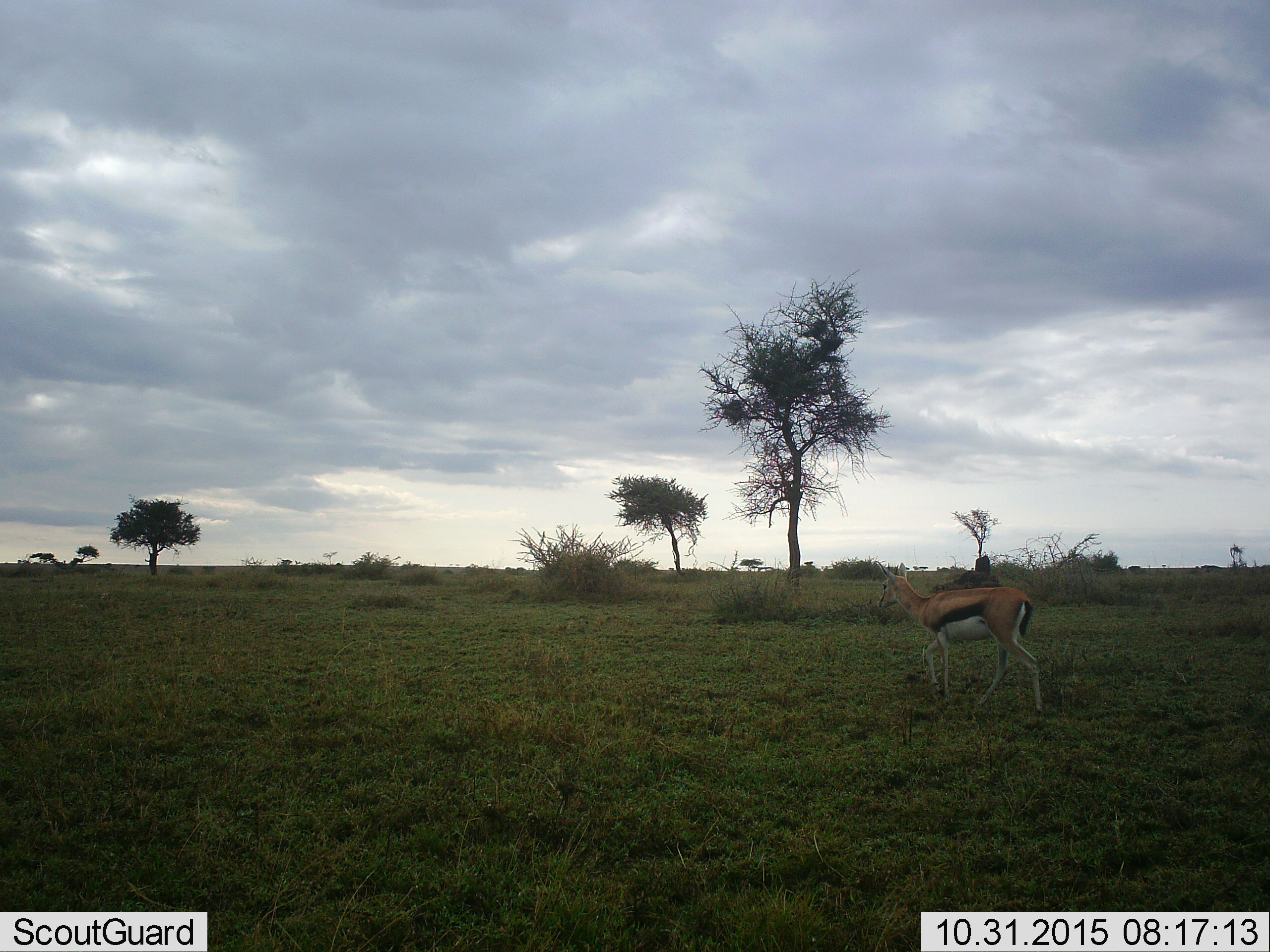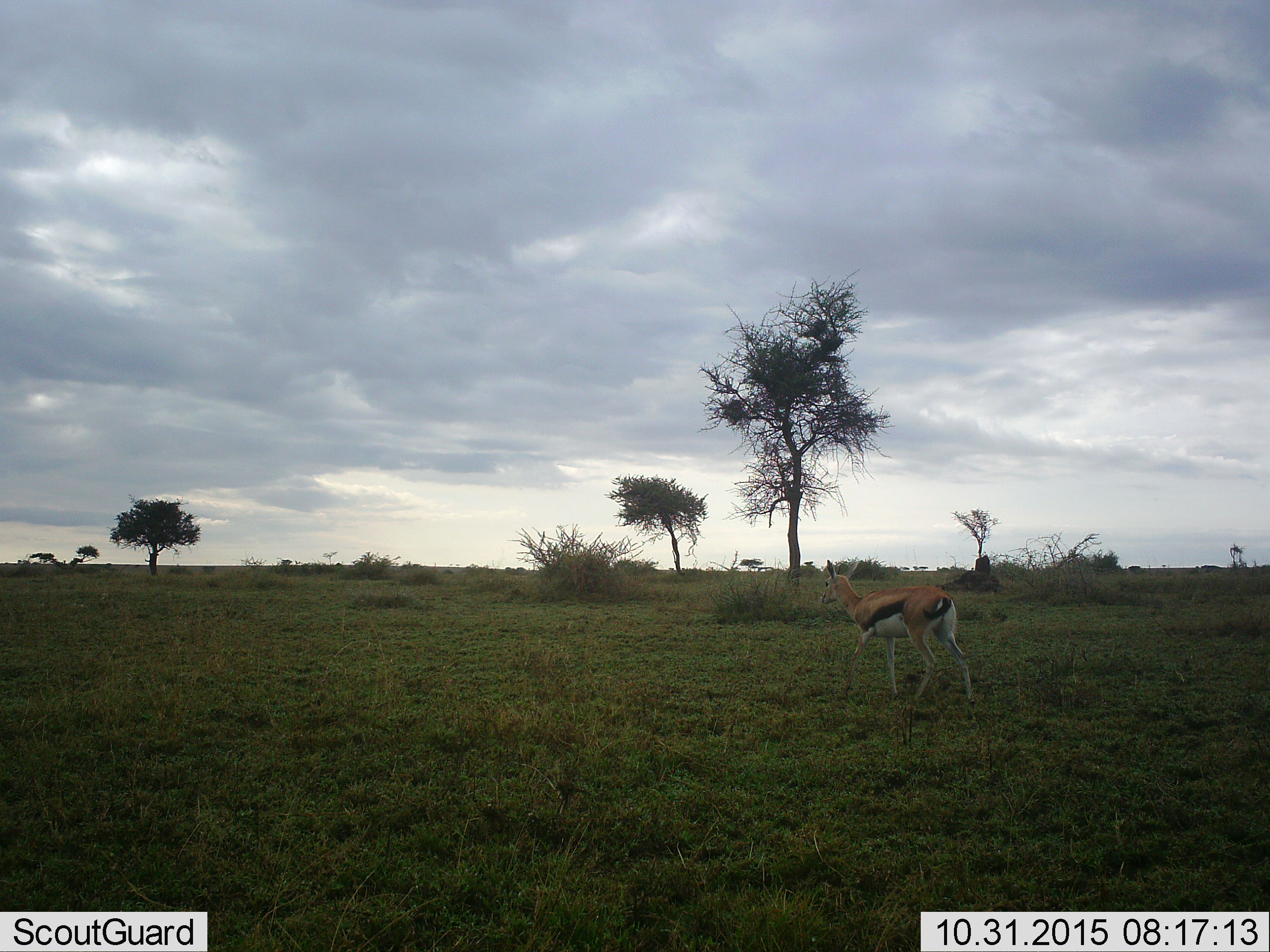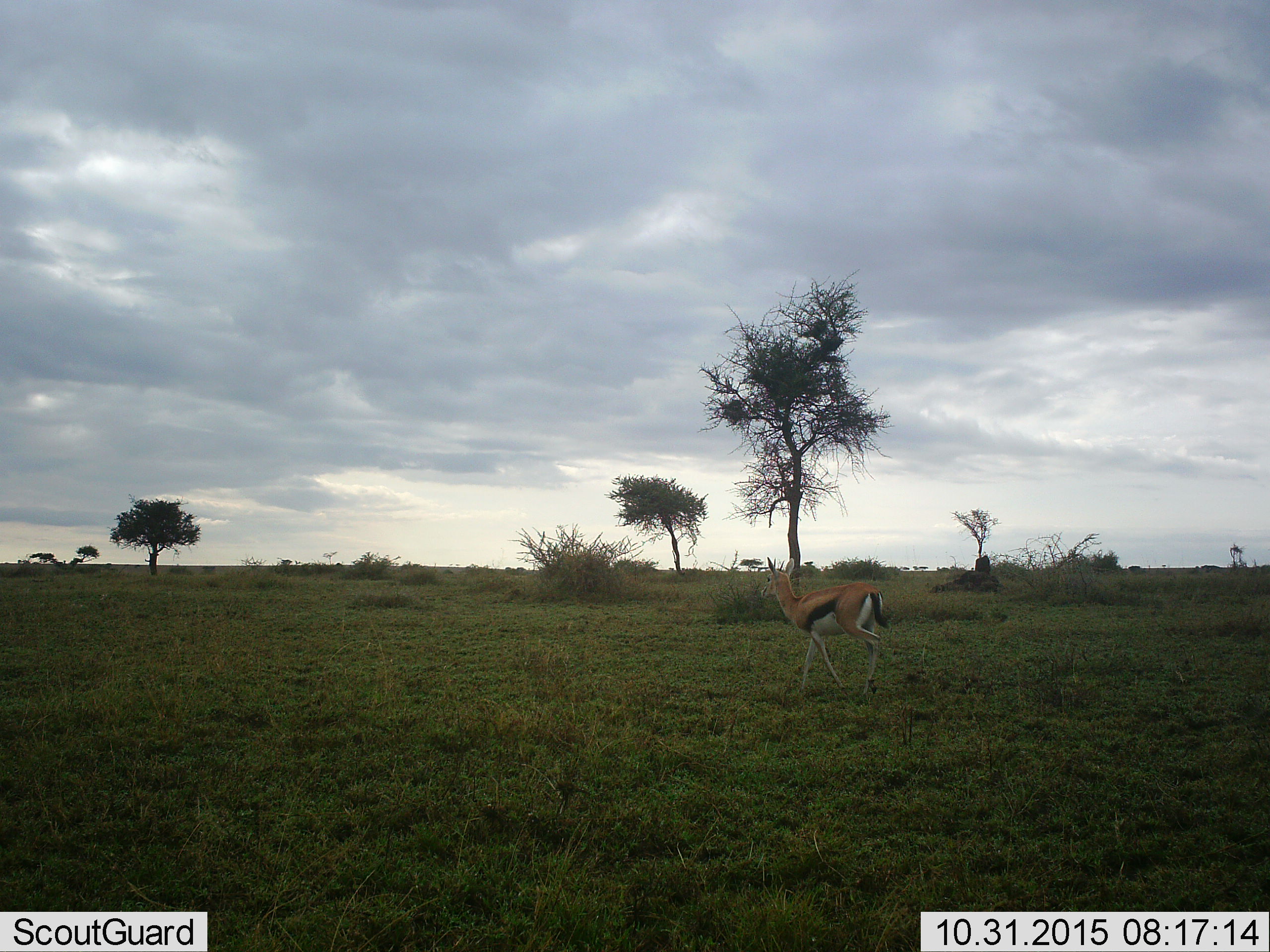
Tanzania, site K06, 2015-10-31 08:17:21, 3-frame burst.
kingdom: Animalia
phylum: Chordata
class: Mammalia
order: Artiodactyla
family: Bovidae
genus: Eudorcas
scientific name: Eudorcas thomsonii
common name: thomson's gazelle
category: gazellethomsons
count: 1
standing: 10%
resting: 0%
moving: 100%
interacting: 0%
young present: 20%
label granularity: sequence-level